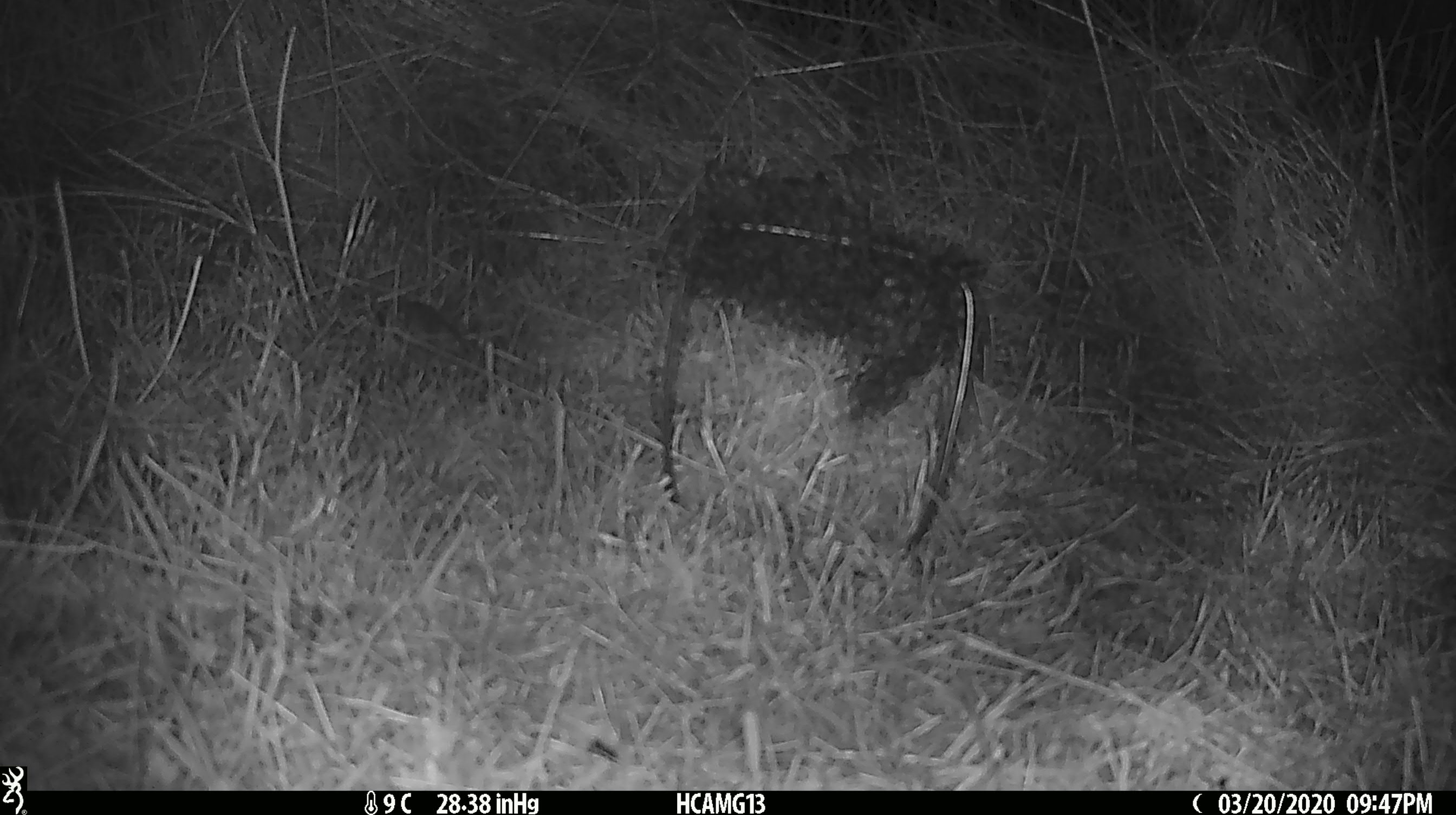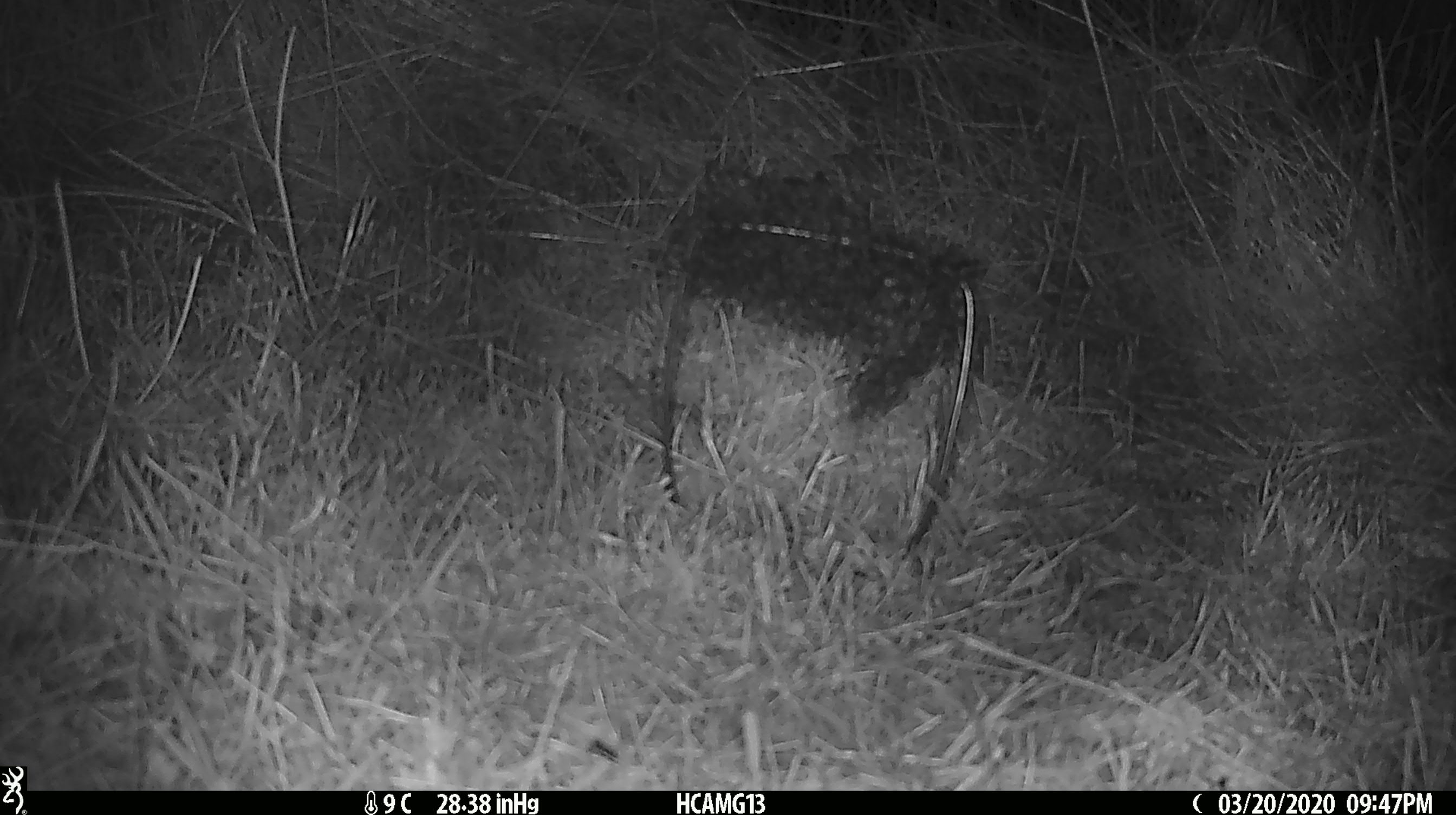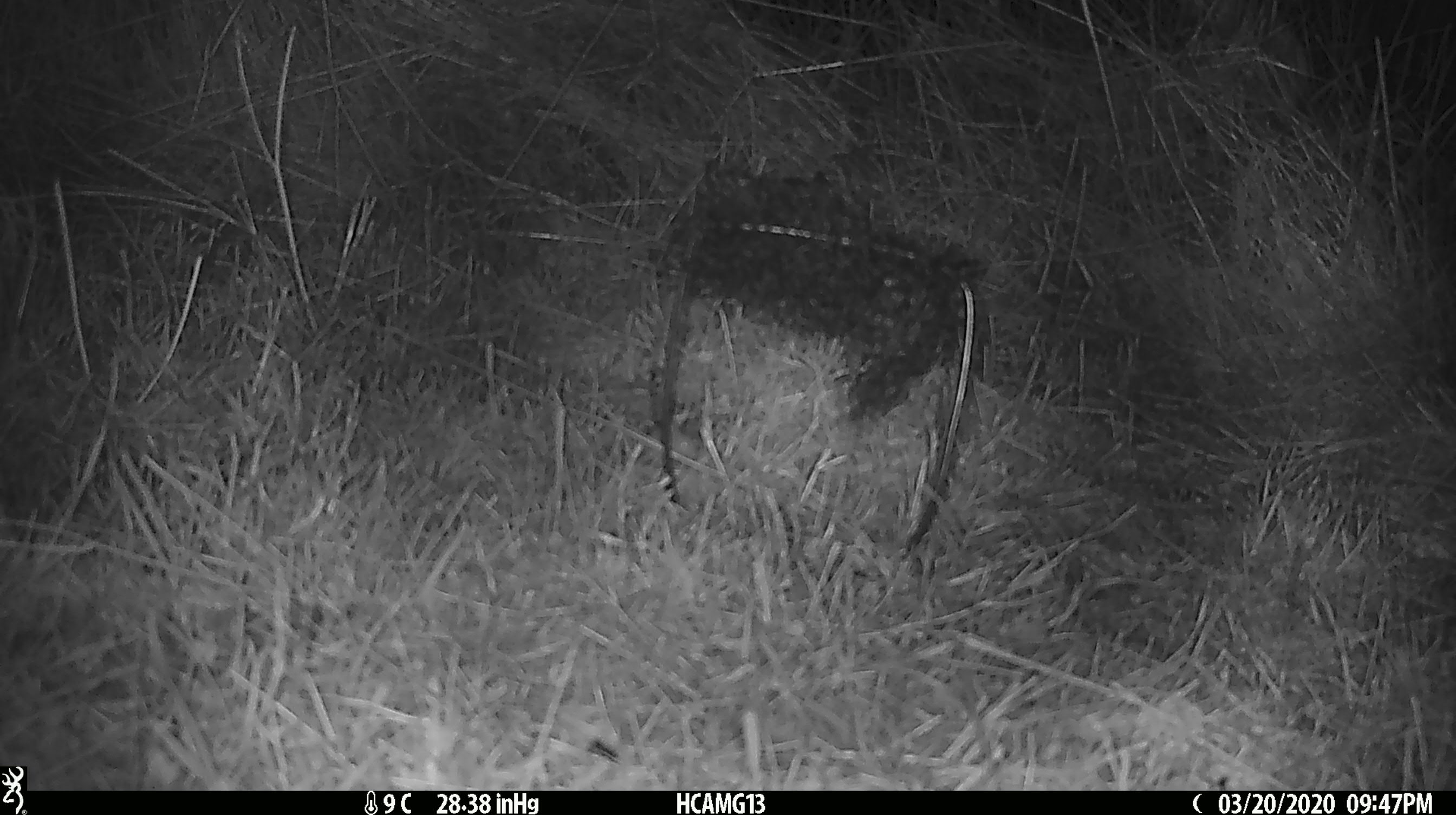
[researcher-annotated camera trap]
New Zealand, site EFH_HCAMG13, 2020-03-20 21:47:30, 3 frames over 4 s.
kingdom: Animalia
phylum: Chordata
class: Mammalia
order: Rodentia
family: Muridae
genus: Mus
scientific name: Mus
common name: mouse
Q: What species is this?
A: Mouse (Mus).